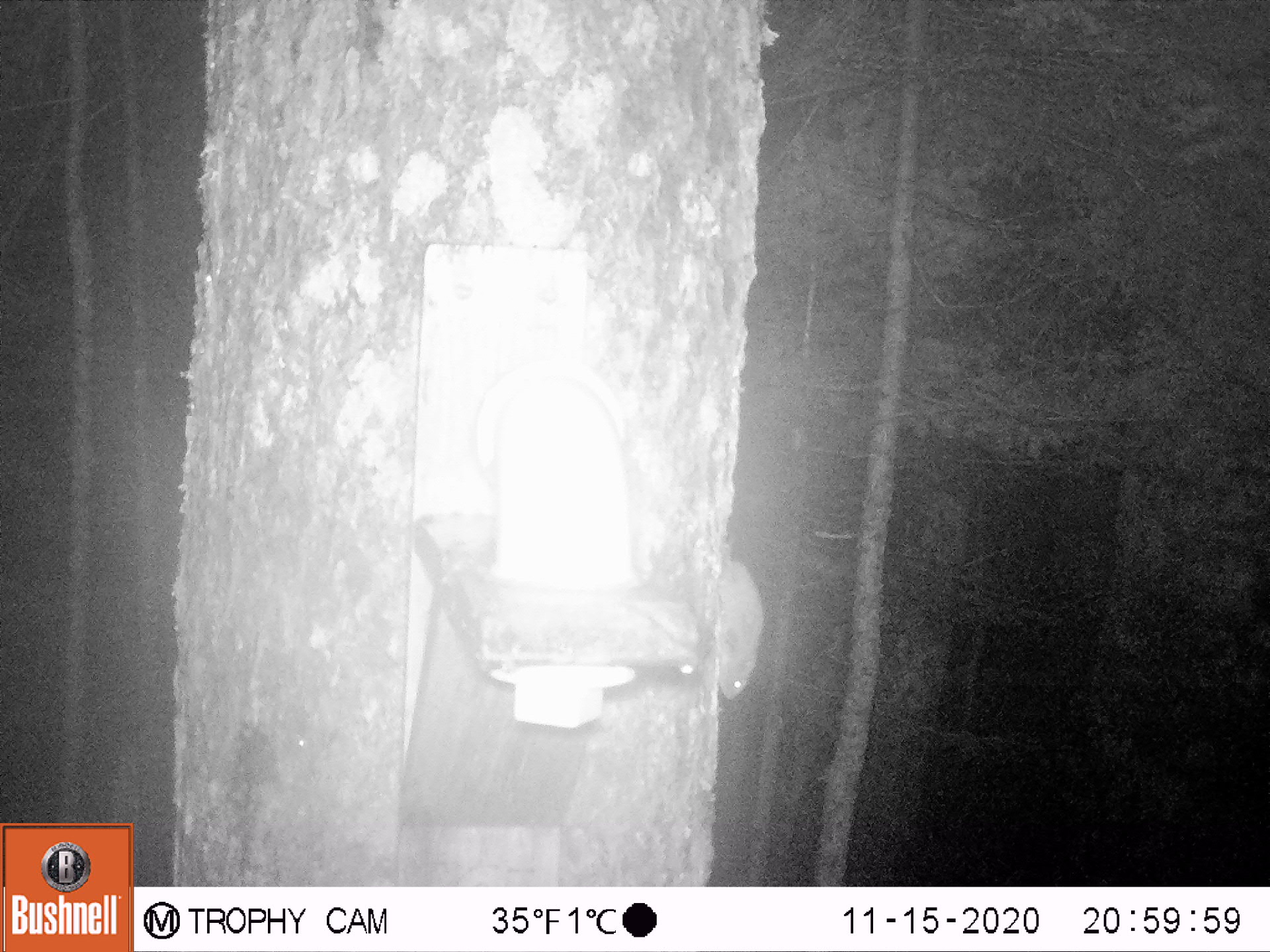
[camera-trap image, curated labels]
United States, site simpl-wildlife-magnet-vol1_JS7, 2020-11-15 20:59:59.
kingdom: Animalia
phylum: Chordata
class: Mammalia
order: Rodentia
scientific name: Rodentia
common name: mouse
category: mouse sp.